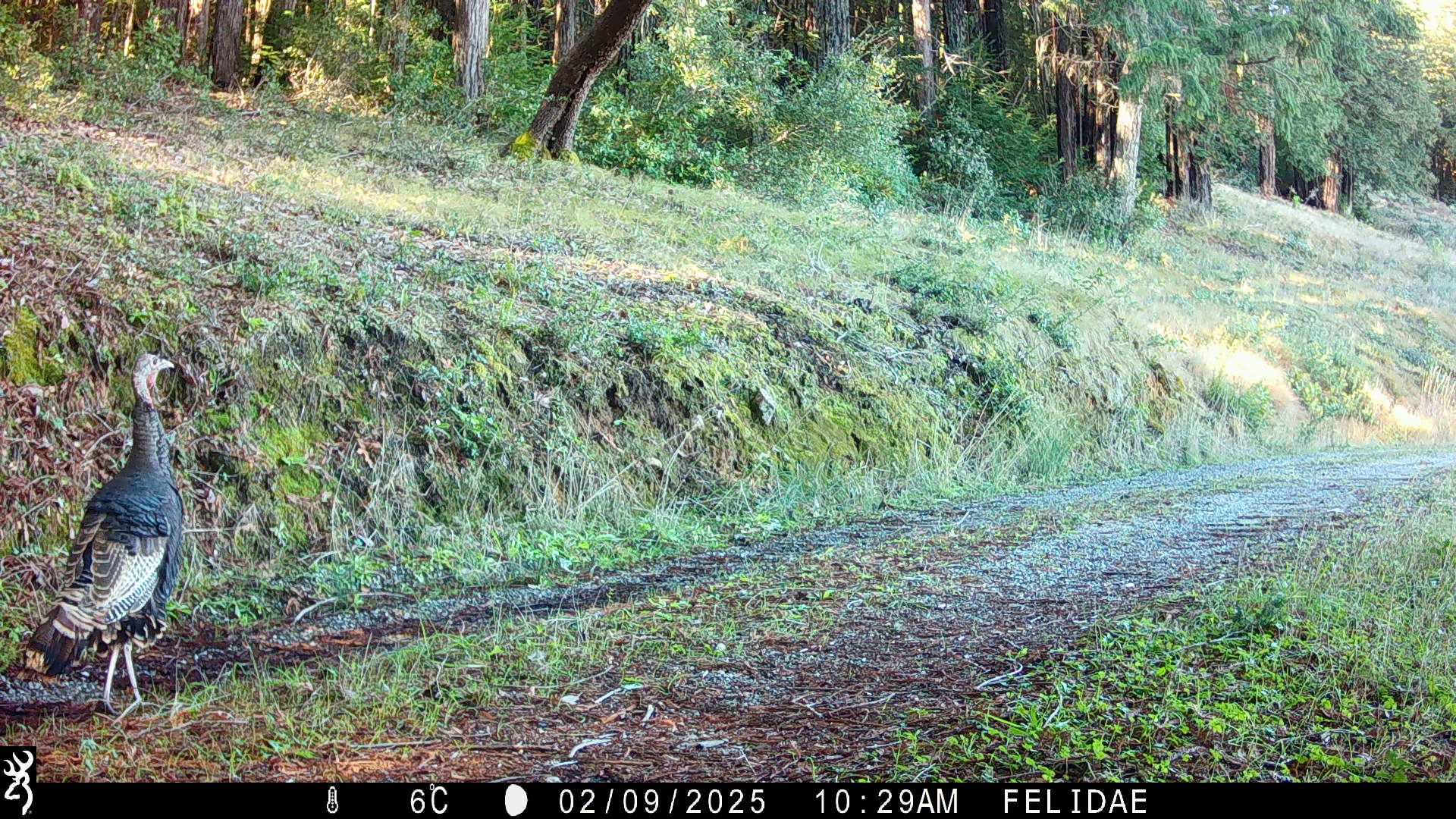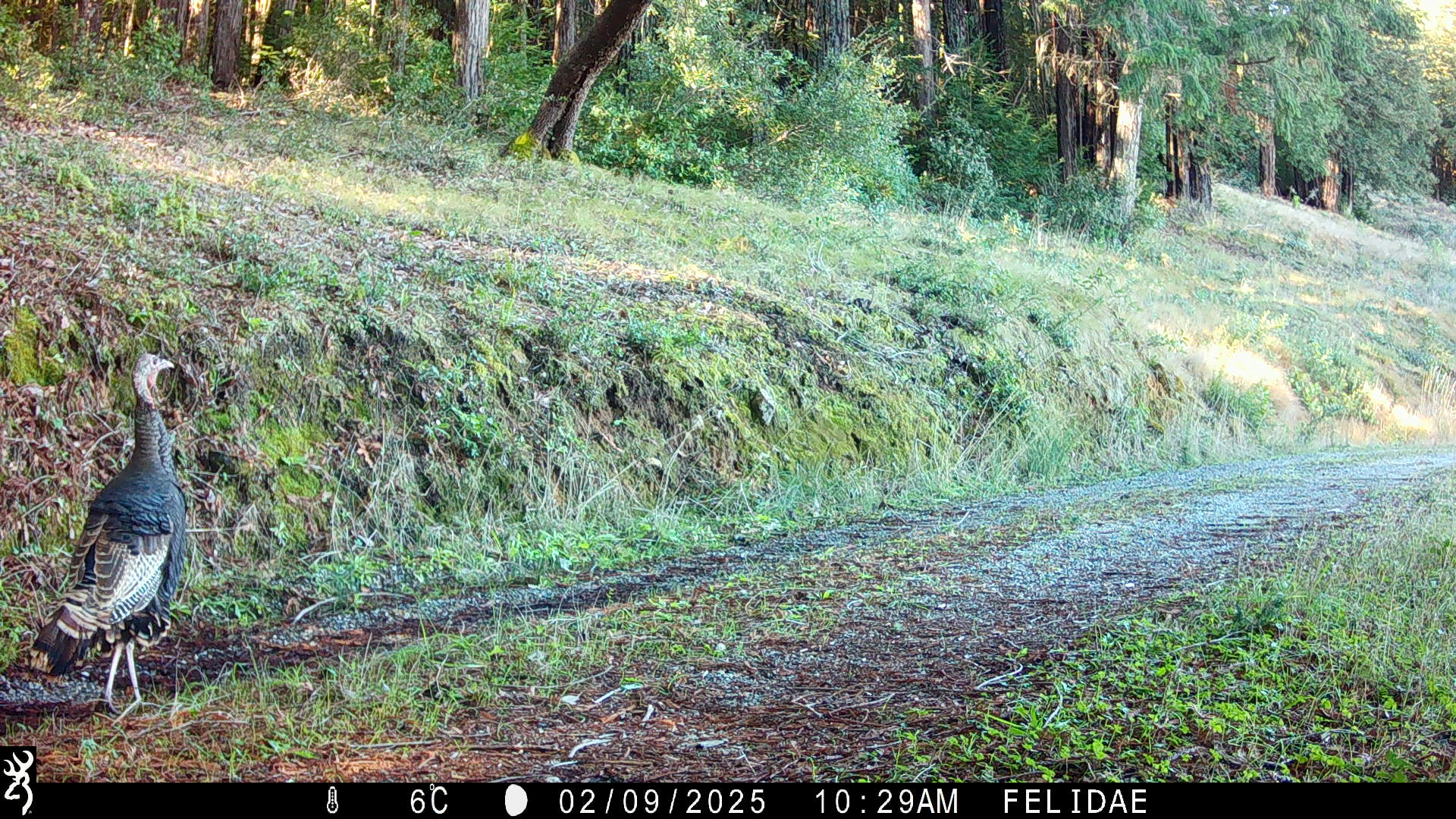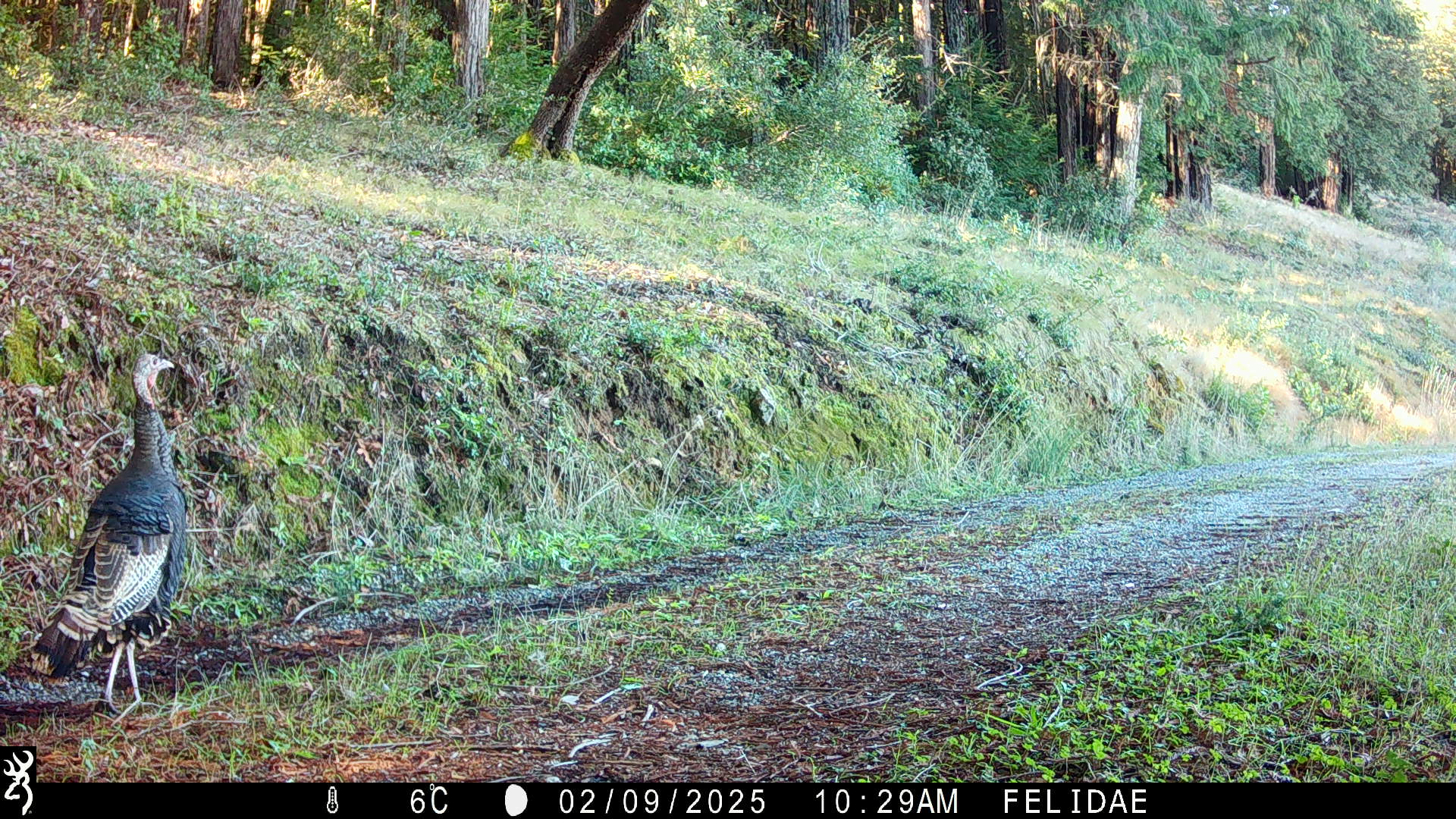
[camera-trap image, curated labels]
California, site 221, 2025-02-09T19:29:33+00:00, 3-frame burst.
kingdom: Animalia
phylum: Chordata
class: Aves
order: Galliformes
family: Phasianidae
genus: Meleagris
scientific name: Meleagris gallopavo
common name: turkey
Turkey (Meleagris gallopavo).